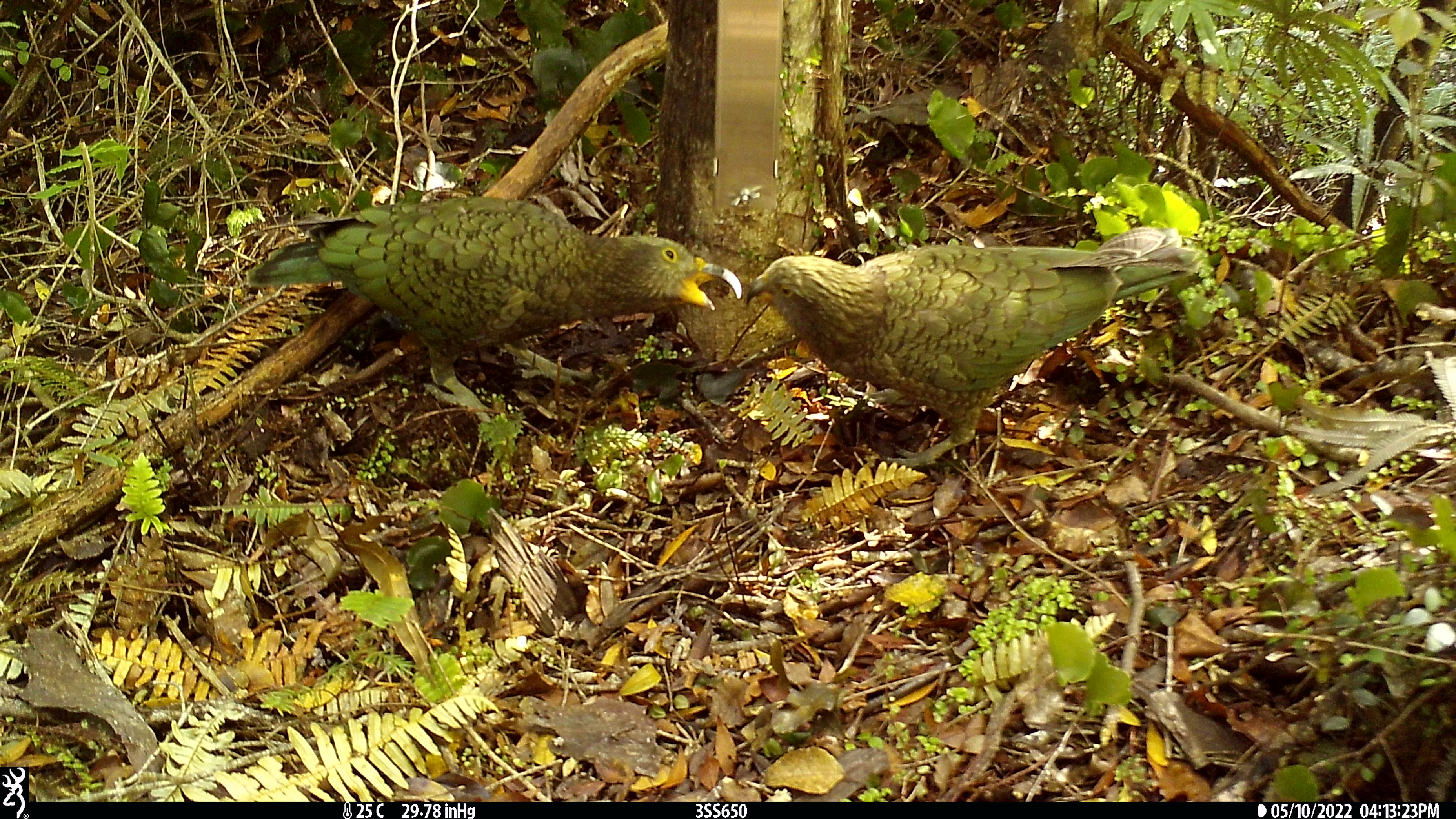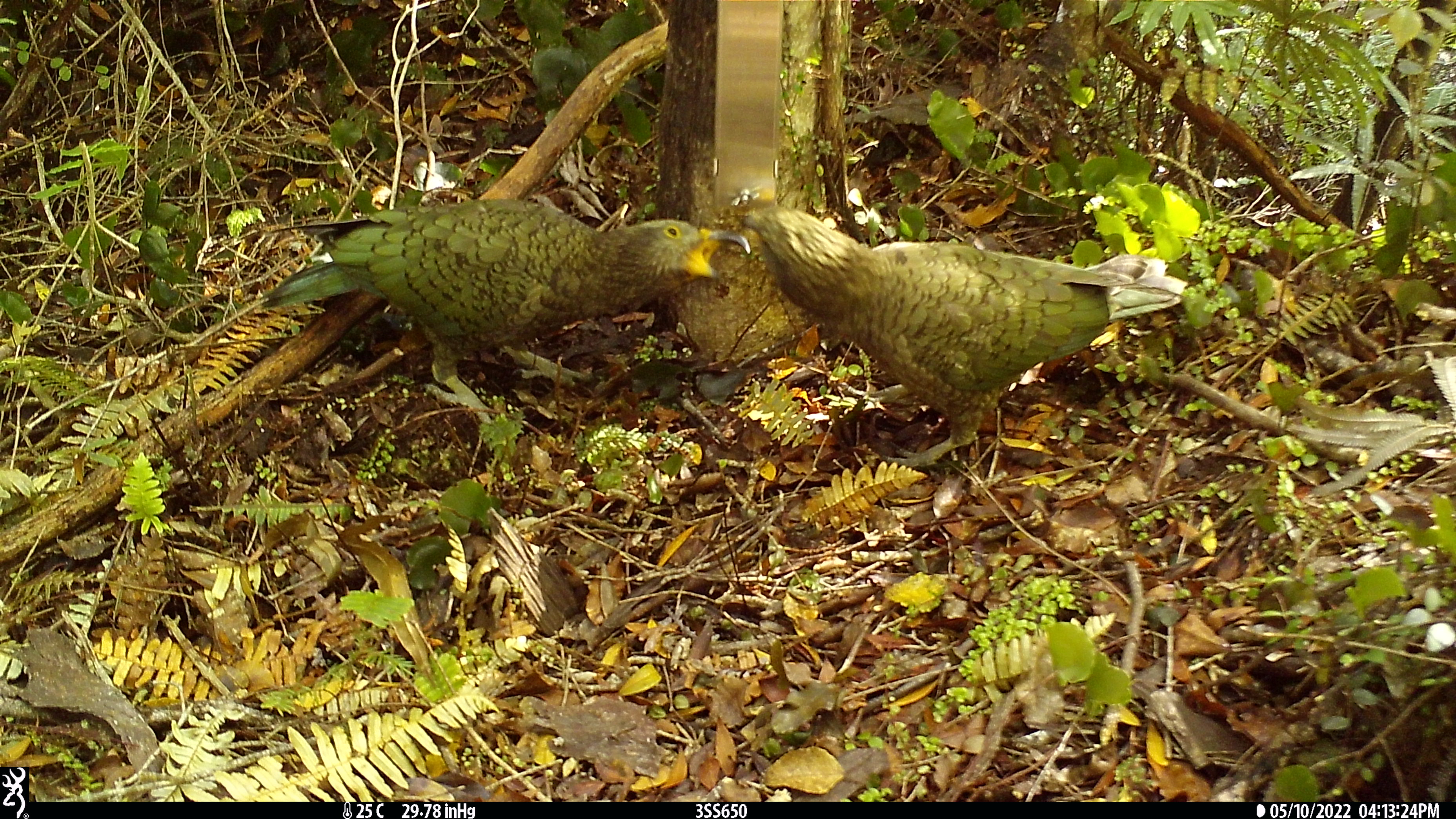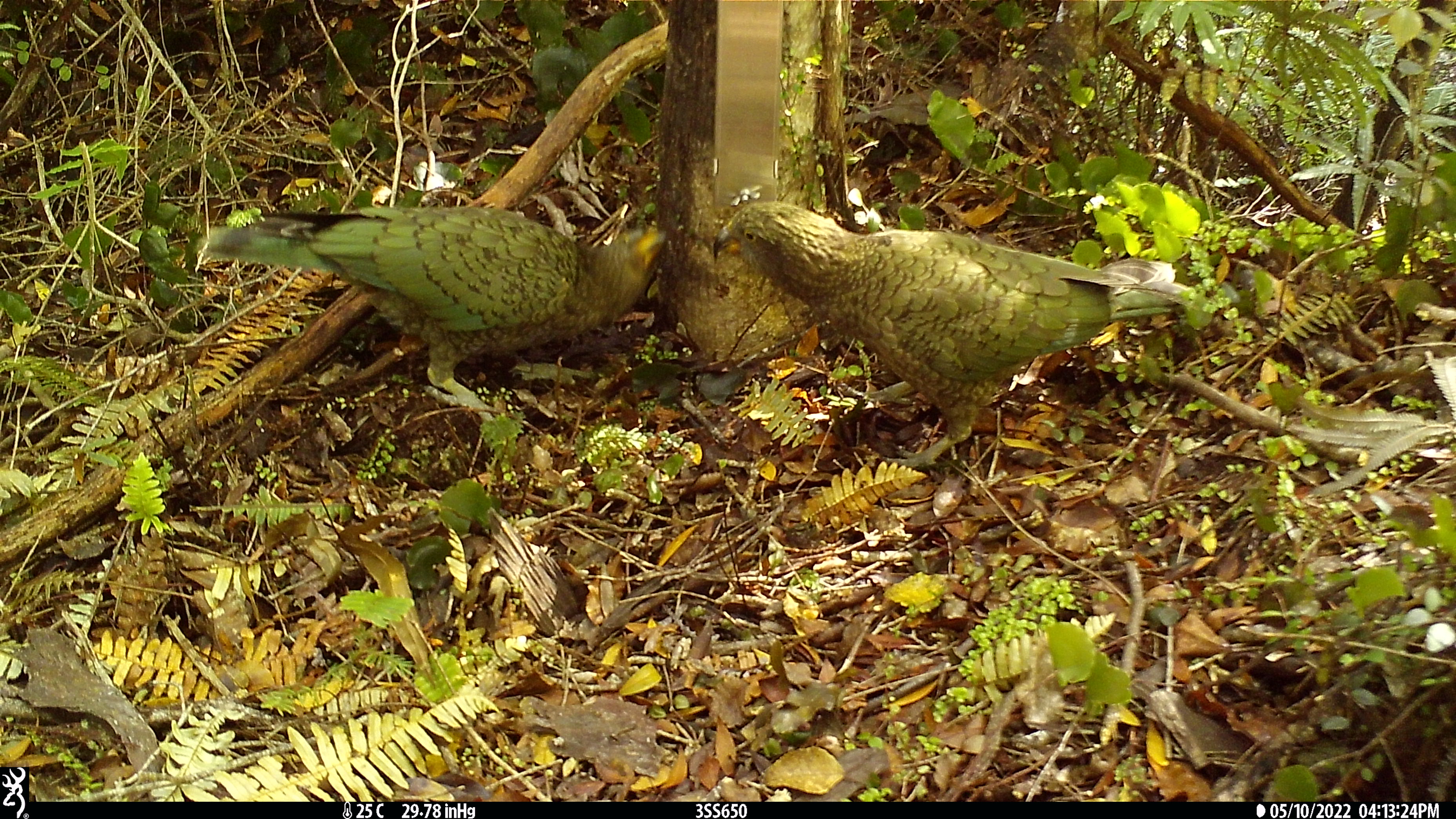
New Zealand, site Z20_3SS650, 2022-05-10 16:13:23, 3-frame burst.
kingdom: Animalia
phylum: Chordata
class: Aves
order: Psittaciformes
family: Strigopidae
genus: Nestor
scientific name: Nestor notabilis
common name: kea